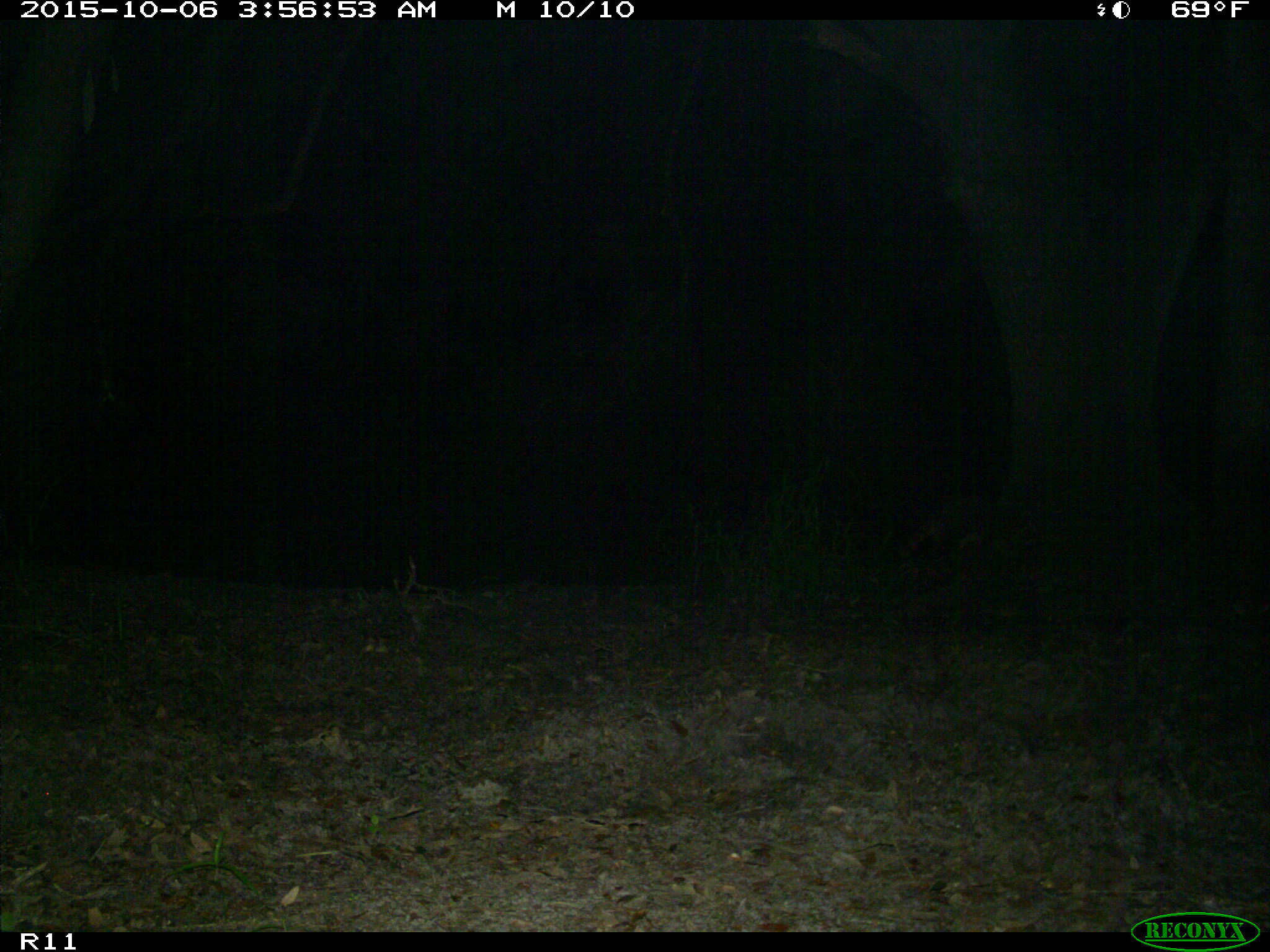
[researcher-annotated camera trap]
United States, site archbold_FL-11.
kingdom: Animalia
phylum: Chordata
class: Mammalia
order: Carnivora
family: Procyonidae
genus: Procyon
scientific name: Procyon lotor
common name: common raccoon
Procyon lotor (common raccoon).